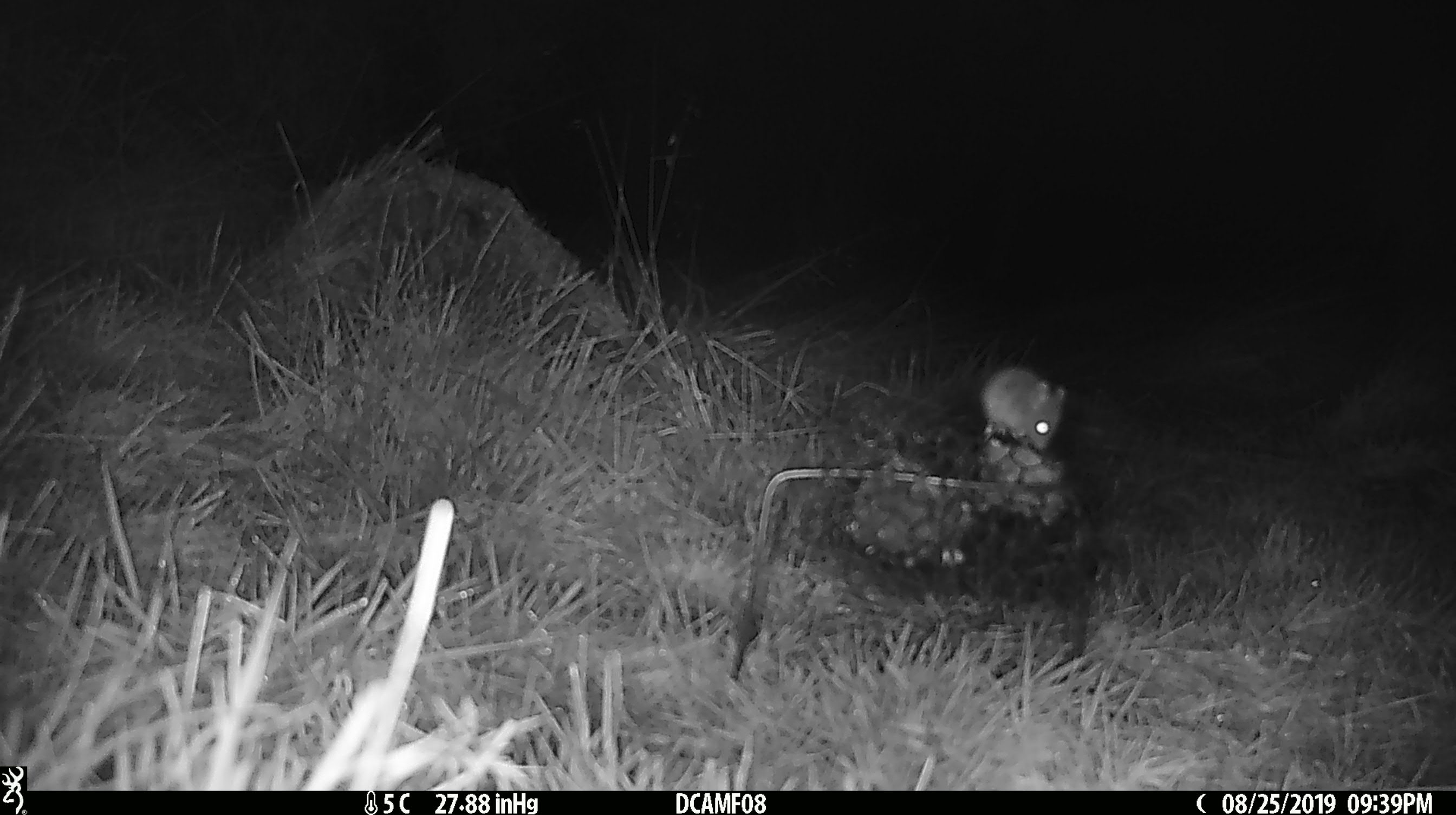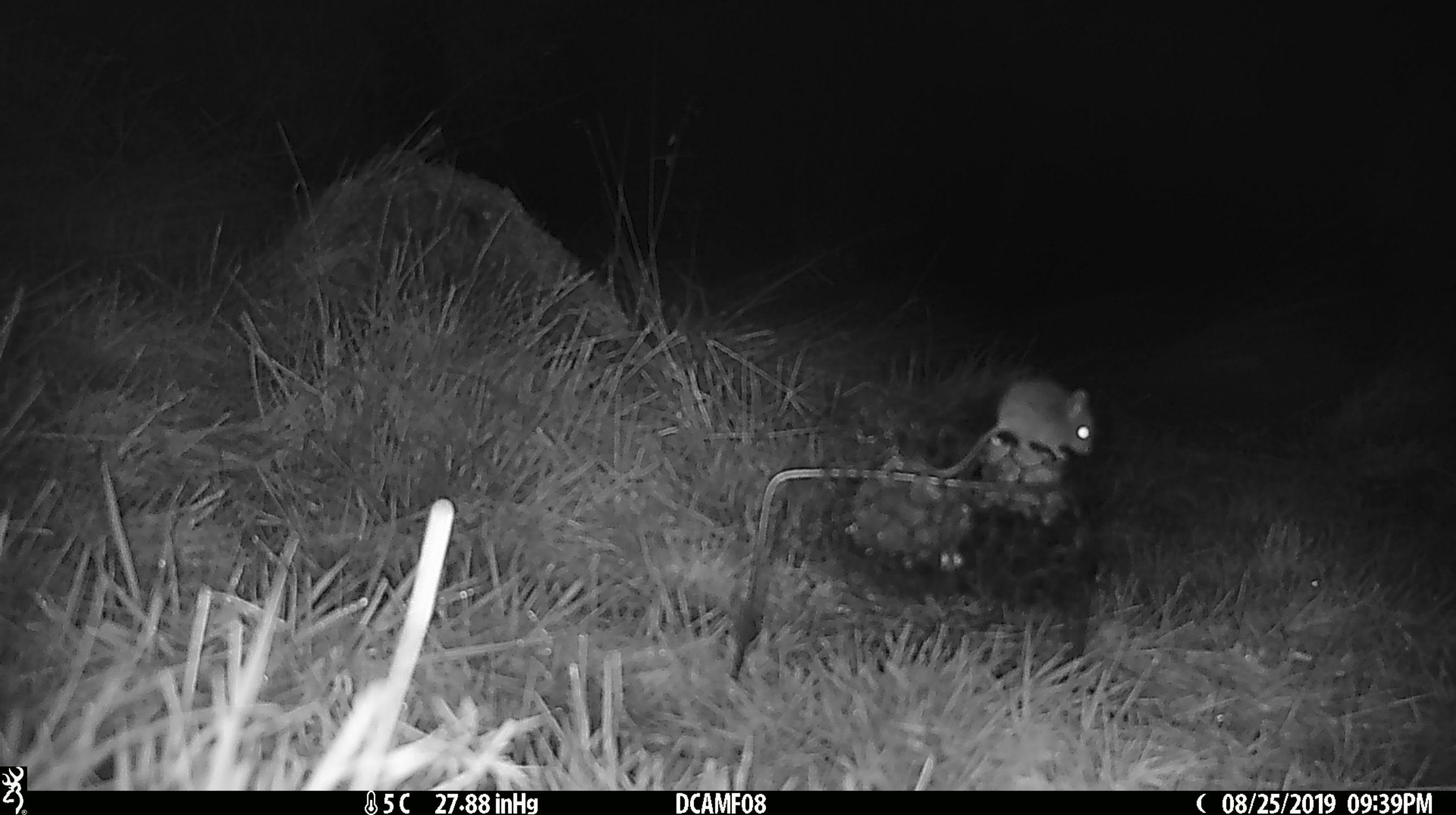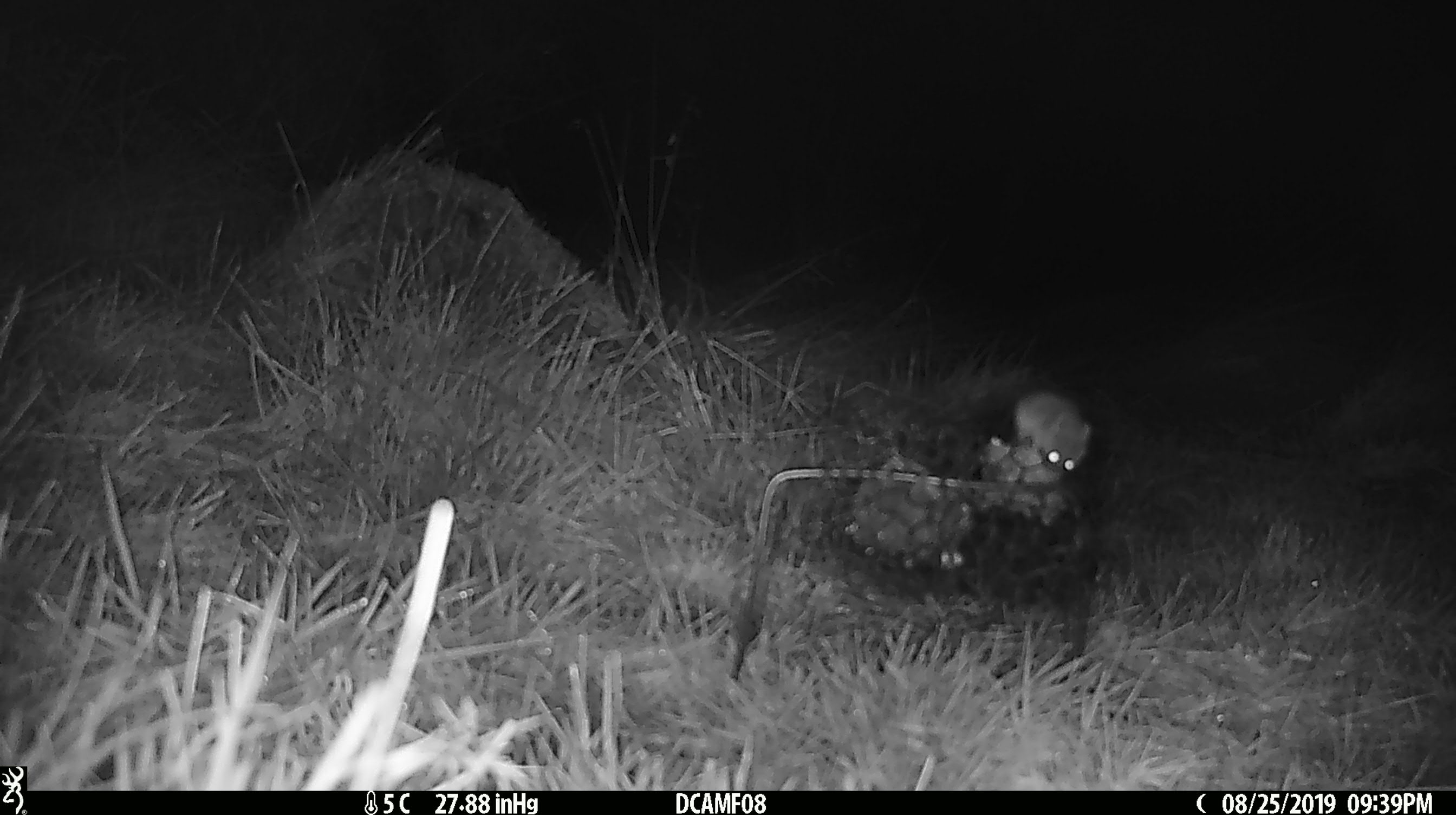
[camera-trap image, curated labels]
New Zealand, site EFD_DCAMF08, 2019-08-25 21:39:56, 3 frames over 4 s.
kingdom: Animalia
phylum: Chordata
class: Mammalia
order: Rodentia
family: Muridae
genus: Mus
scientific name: Mus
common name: mouse